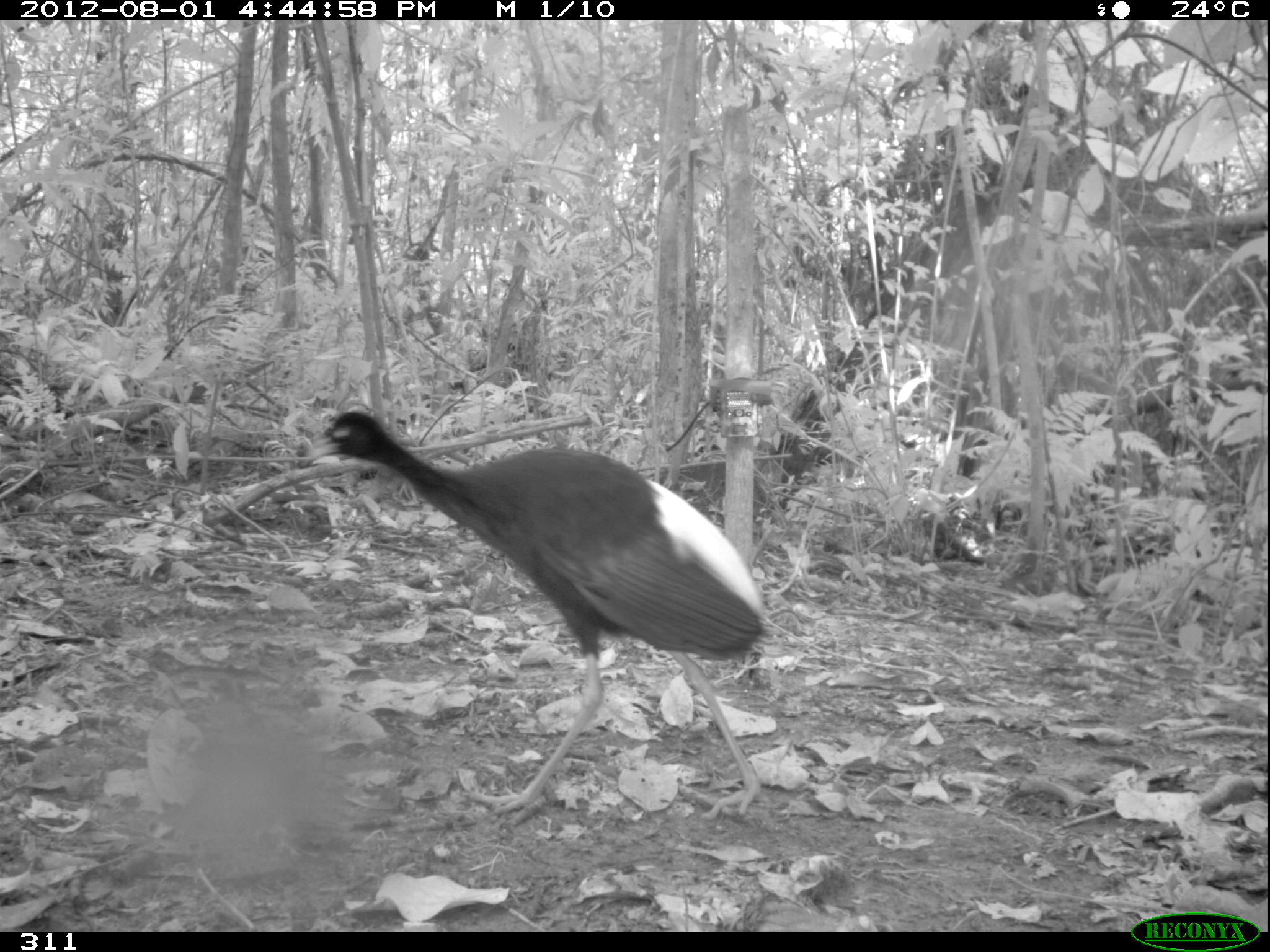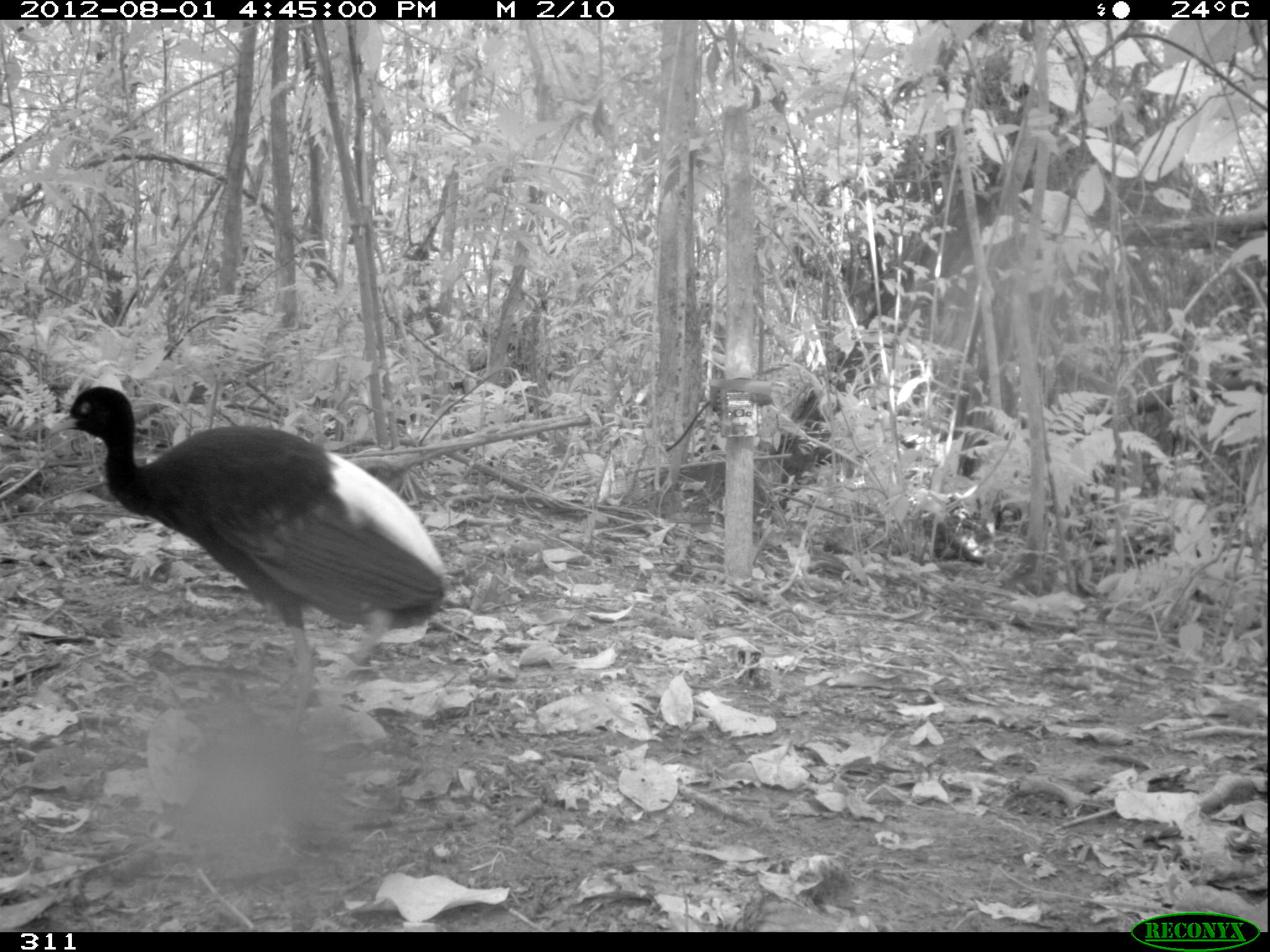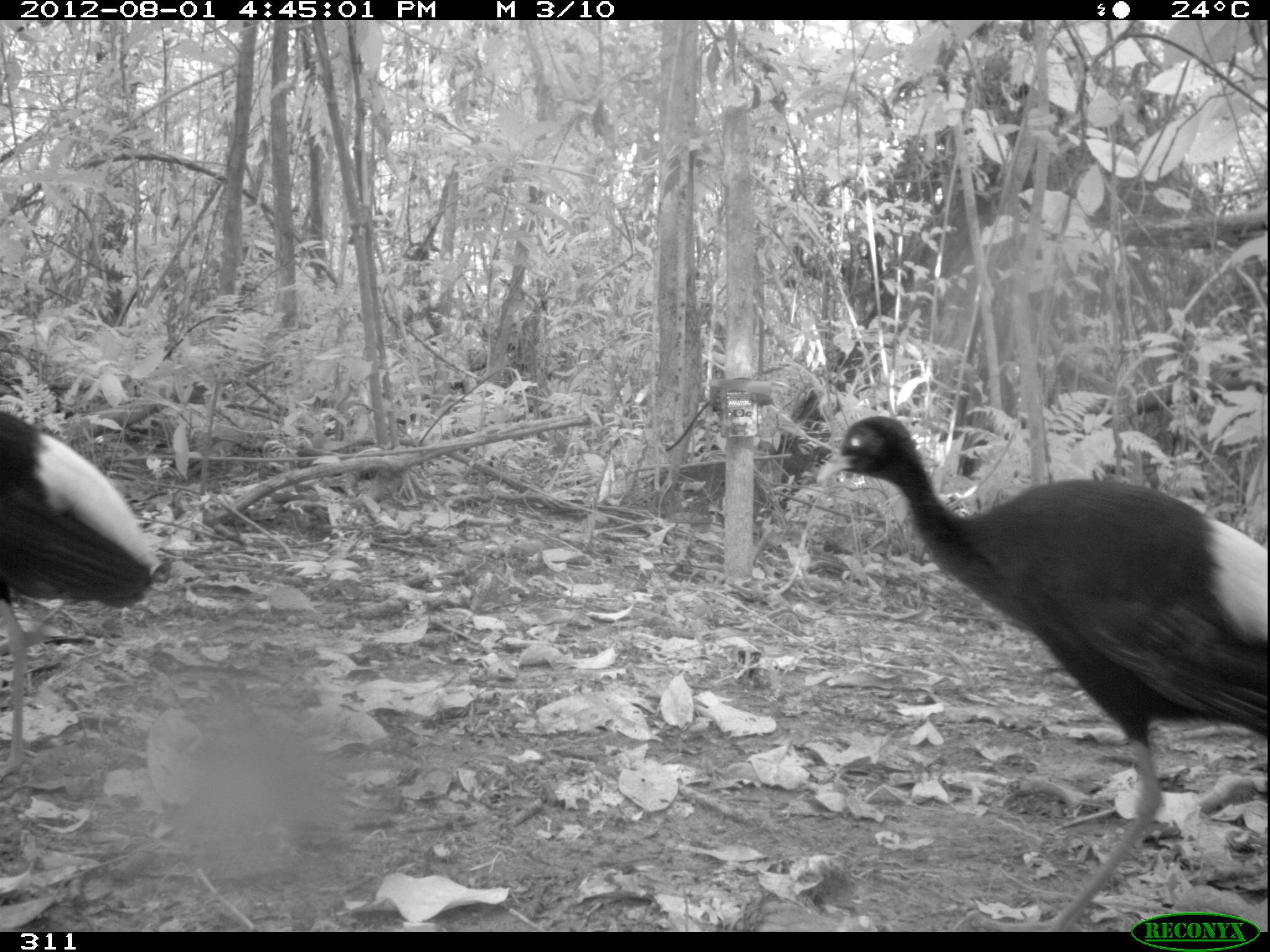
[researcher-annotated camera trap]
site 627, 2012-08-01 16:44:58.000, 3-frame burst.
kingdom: Animalia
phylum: Chordata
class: Aves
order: Gruiformes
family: Psophiidae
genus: Psophia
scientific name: Psophia leucoptera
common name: pale-winged trumpeter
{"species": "Psophia leucoptera (pale-winged trumpeter)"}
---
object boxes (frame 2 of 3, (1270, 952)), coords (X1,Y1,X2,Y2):
psophia leucoptera: (45,383,449,717)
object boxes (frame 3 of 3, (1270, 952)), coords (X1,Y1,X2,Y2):
psophia leucoptera: (817,413,1270,931); (0,406,164,782)